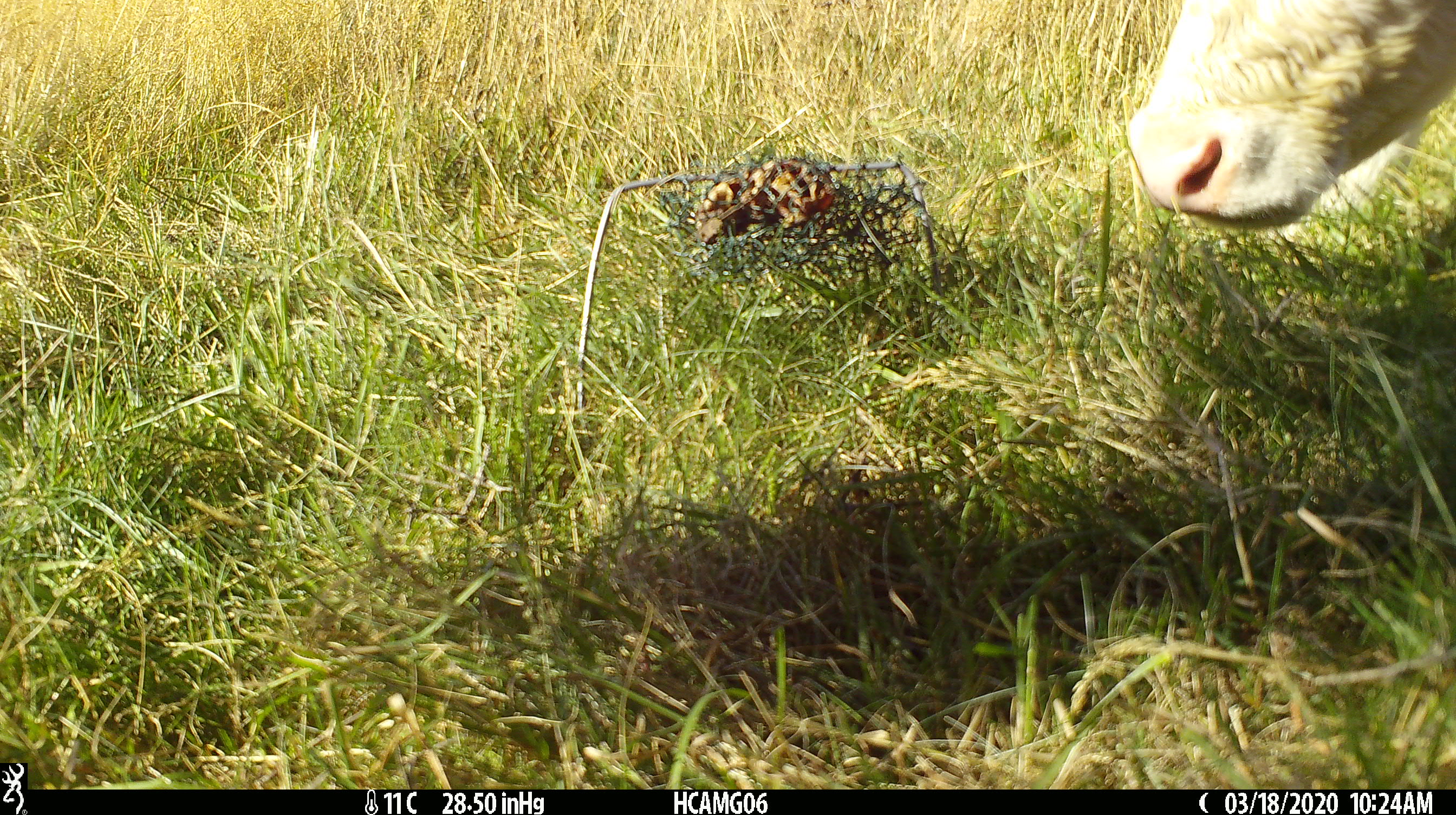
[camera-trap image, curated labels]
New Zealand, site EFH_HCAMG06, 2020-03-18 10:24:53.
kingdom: Animalia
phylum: Chordata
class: Mammalia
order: Artiodactyla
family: Bovidae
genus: Bos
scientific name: Bos taurus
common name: domestic cow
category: cow